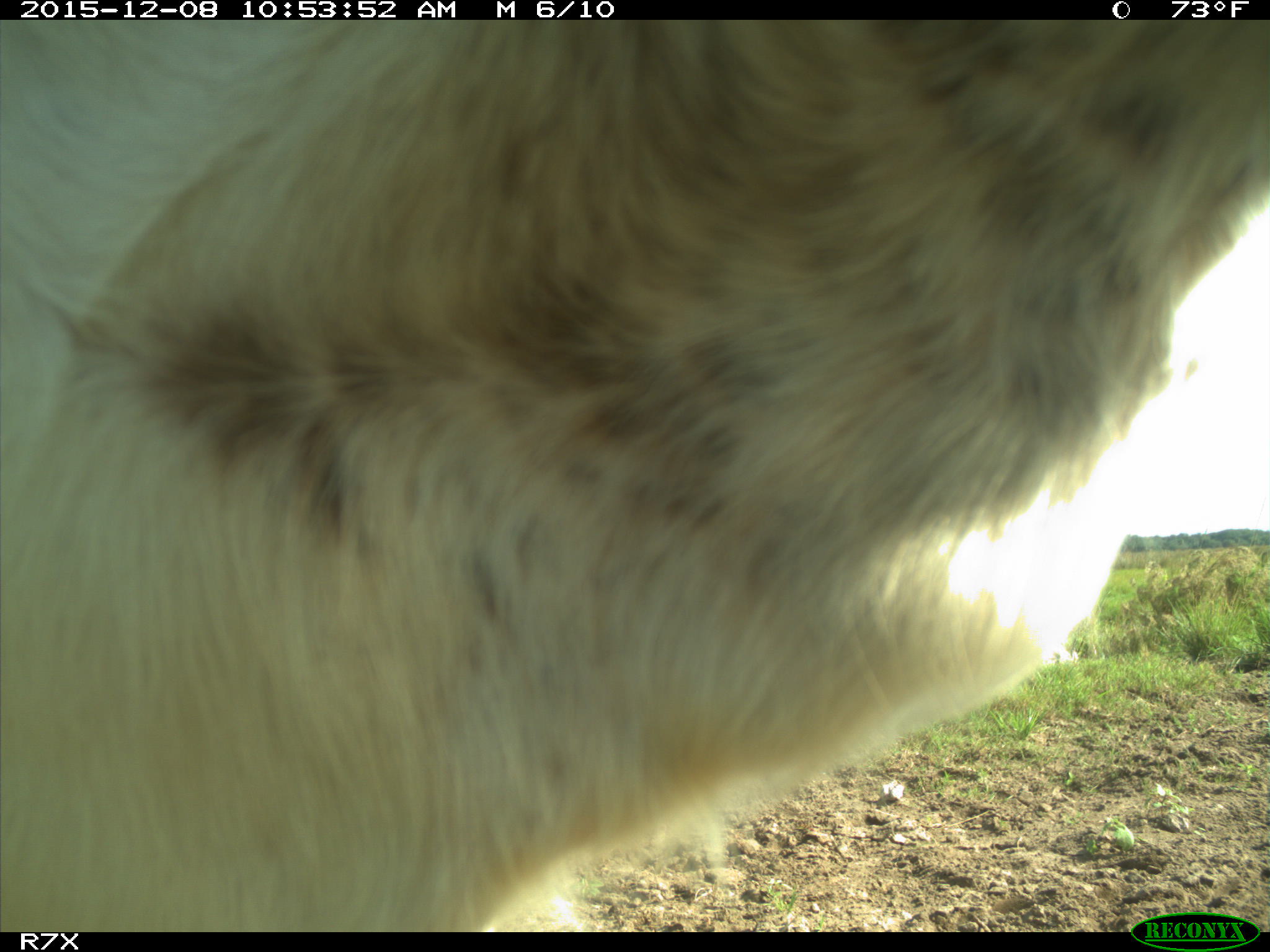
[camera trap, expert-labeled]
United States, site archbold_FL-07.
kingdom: Animalia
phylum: Chordata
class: Mammalia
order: Artiodactyla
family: Bovidae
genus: Bos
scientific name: Bos taurus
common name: domestic cow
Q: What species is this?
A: Bos taurus (domestic cow).